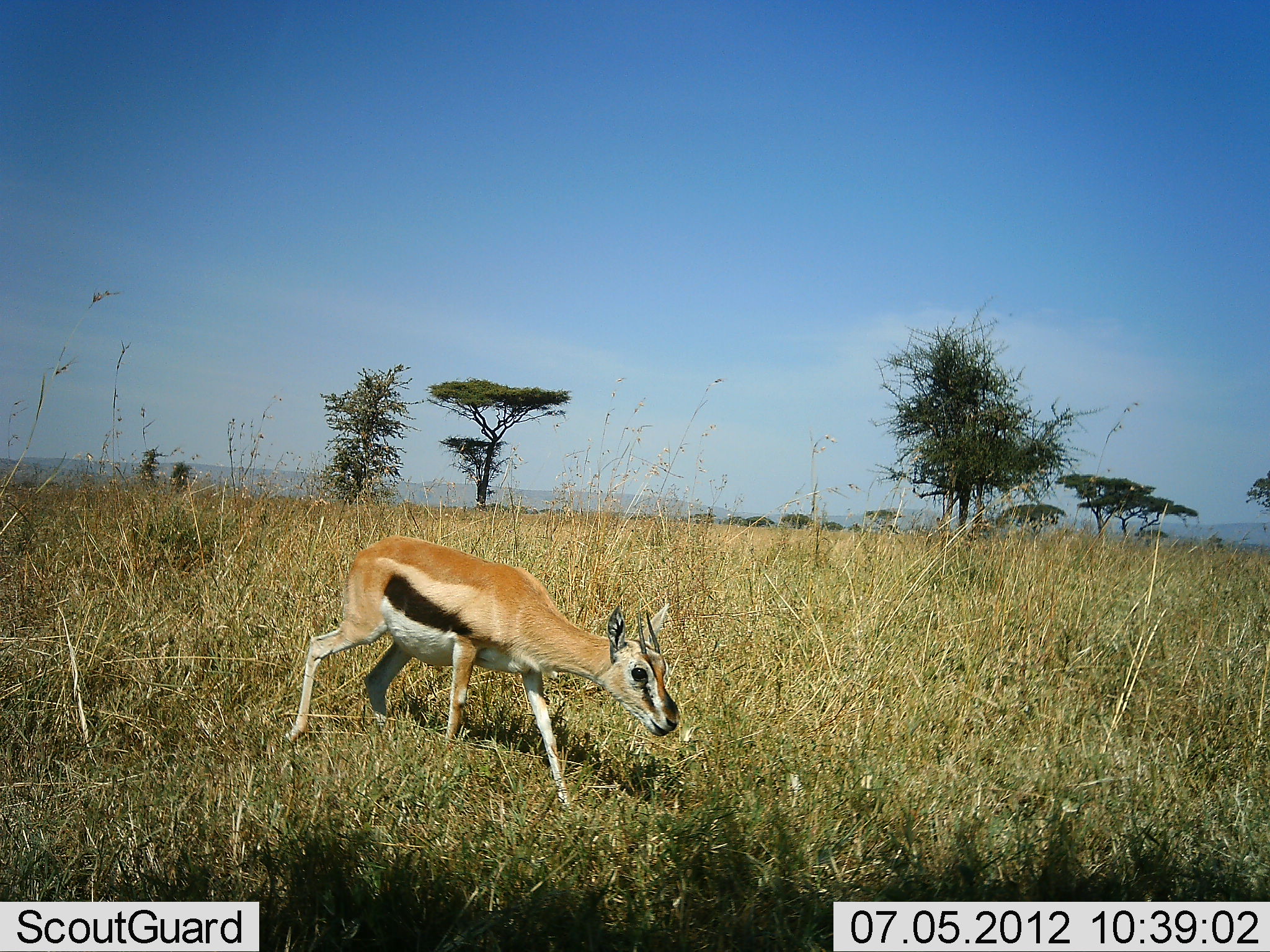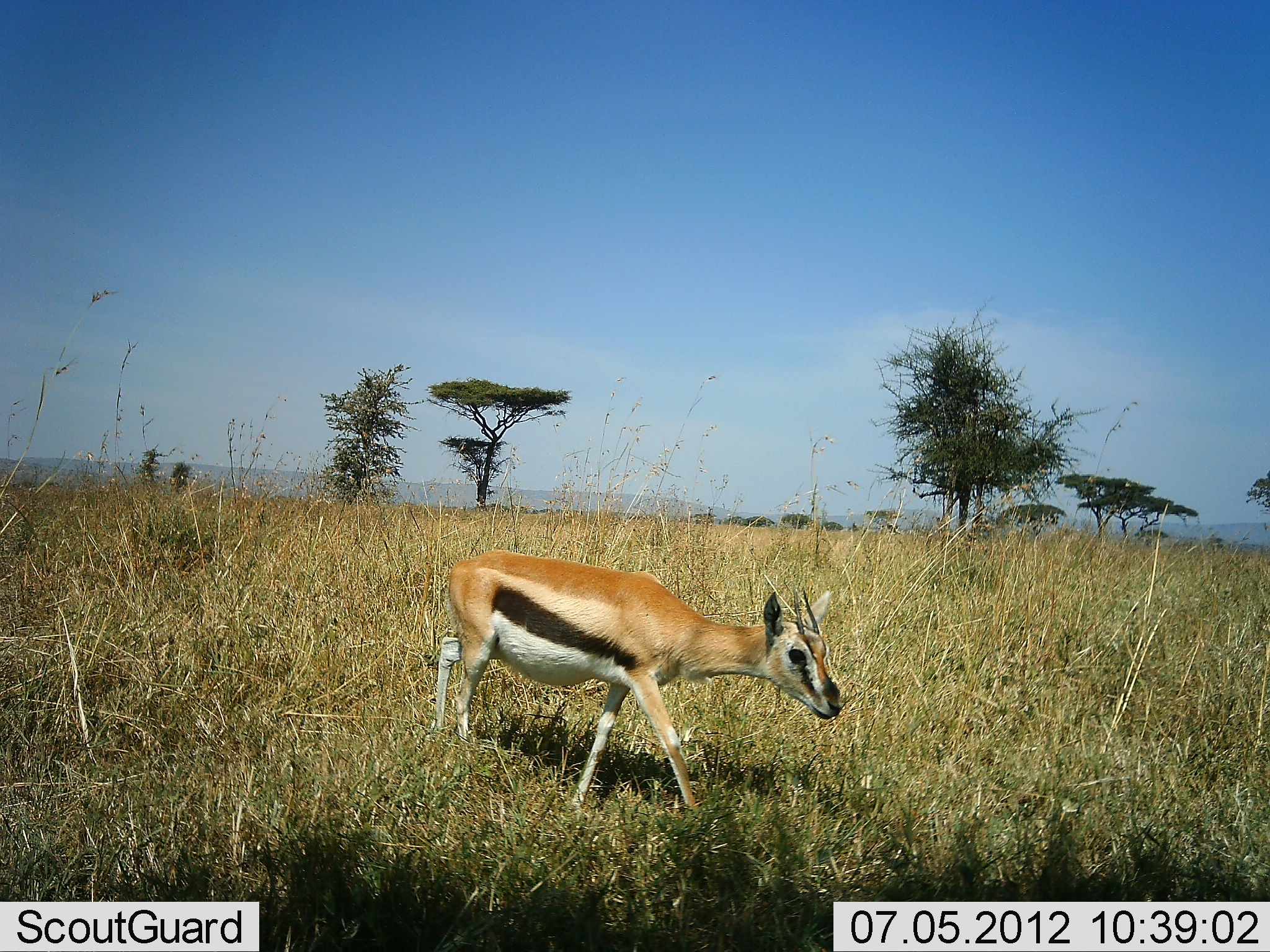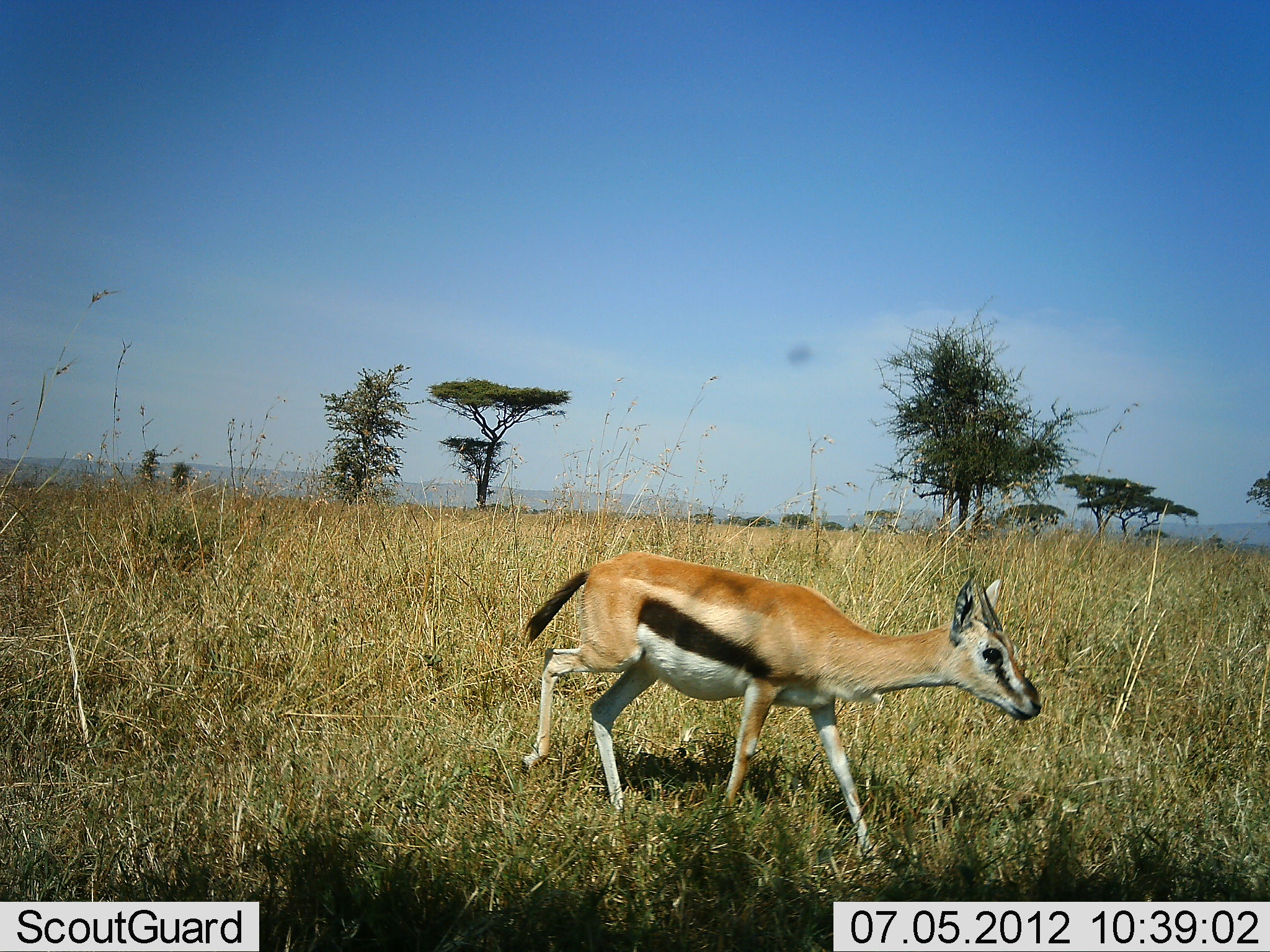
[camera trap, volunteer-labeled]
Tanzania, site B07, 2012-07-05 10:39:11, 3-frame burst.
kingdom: Animalia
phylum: Chordata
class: Mammalia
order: Artiodactyla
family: Bovidae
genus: Eudorcas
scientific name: Eudorcas thomsonii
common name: thomson's gazelle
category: gazellethomsons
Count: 1.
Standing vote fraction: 0%.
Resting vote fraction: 0%.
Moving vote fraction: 100%.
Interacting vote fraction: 0%.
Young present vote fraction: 0%.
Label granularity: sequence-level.